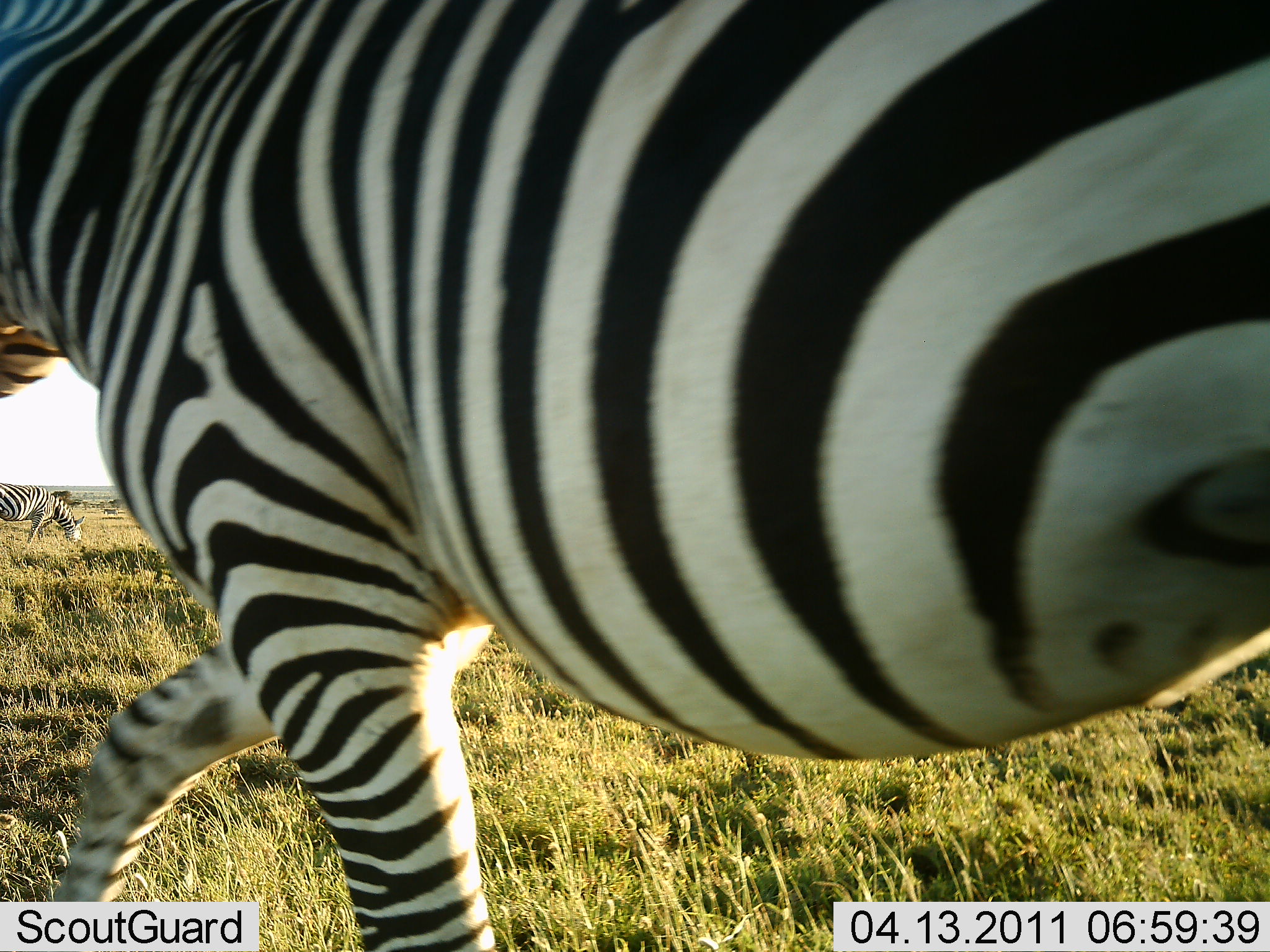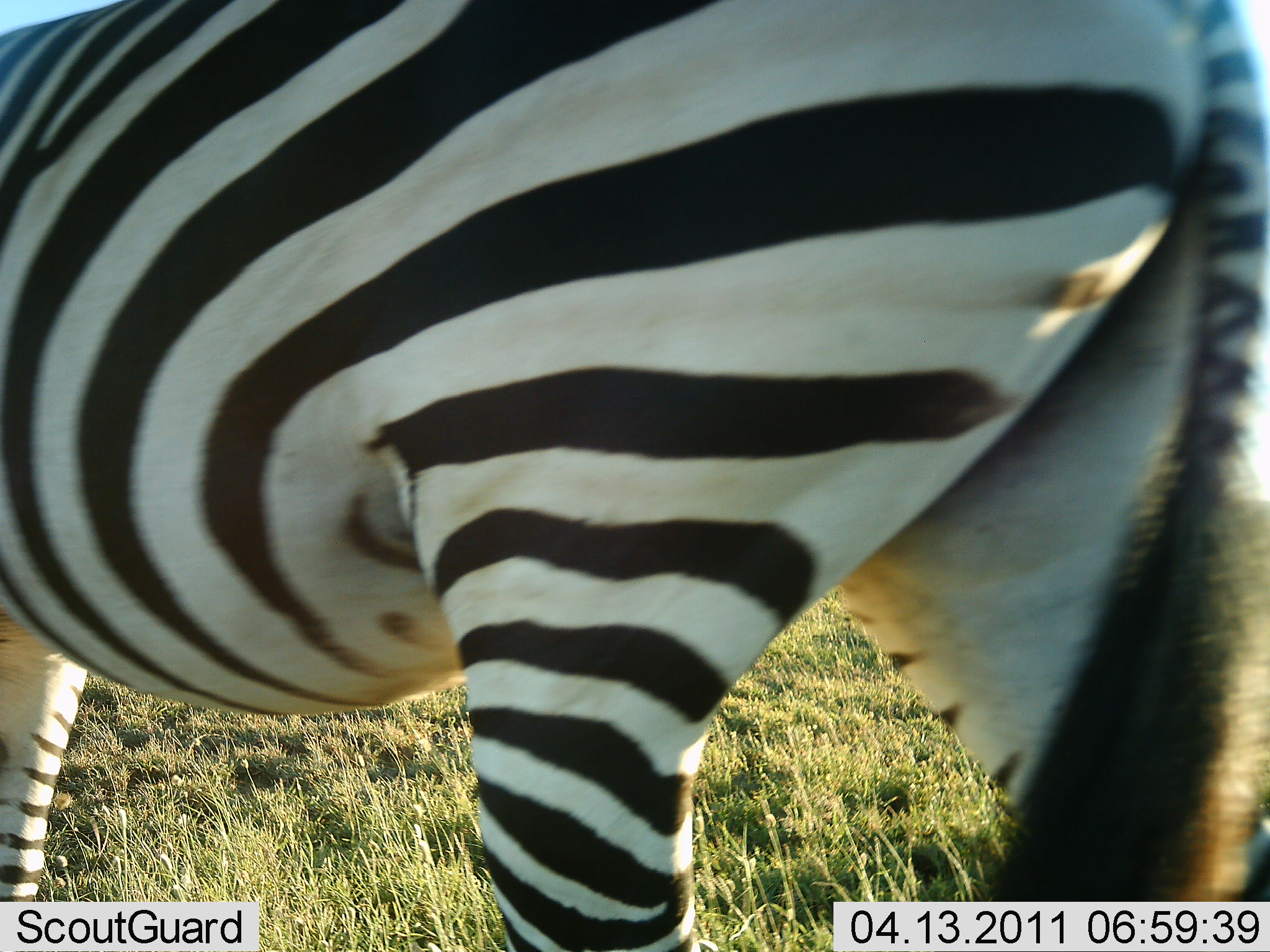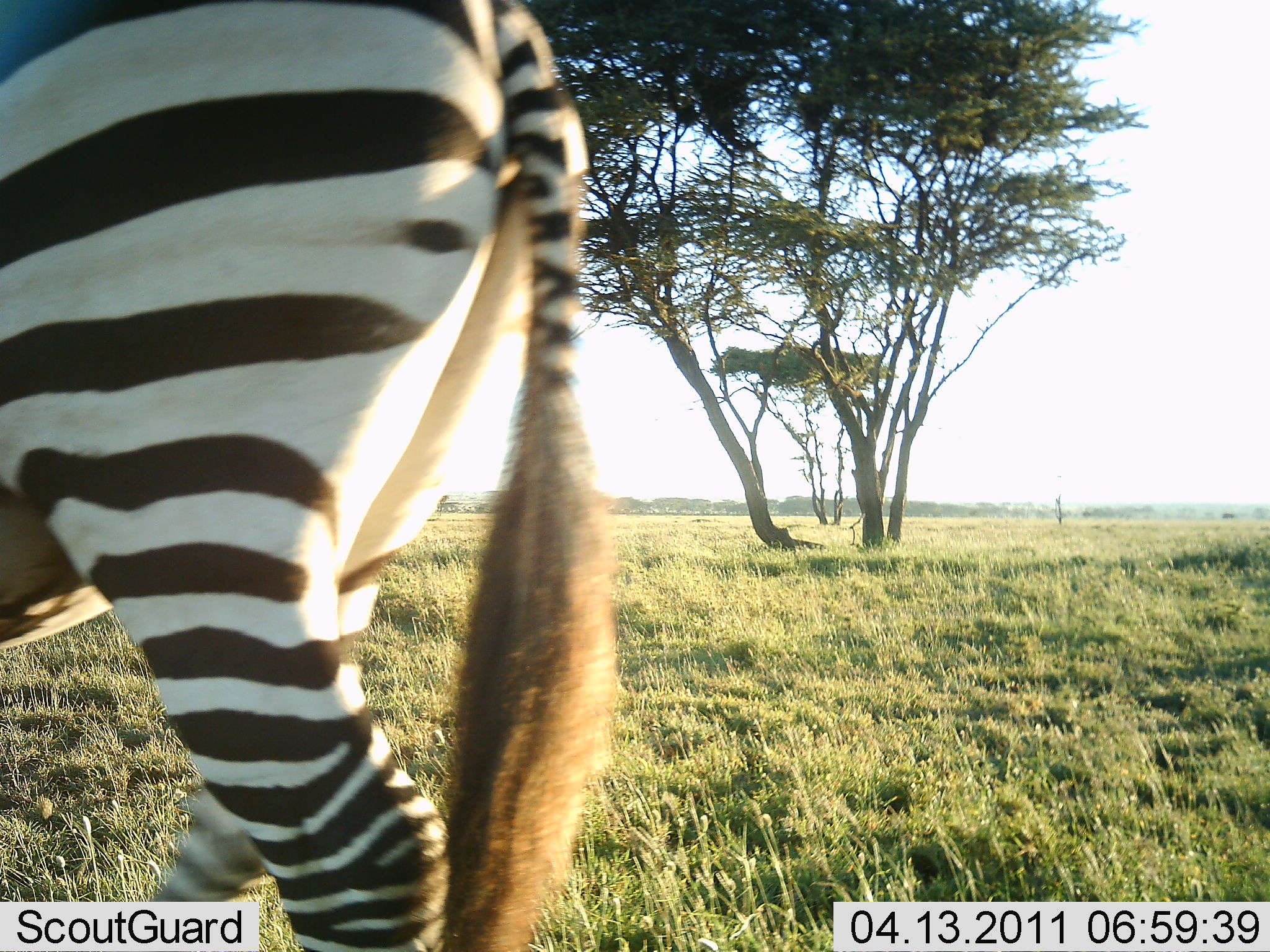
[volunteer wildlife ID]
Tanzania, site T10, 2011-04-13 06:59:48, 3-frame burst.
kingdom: Animalia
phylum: Chordata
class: Mammalia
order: Perissodactyla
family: Equidae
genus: Equus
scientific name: Equus quagga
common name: plains zebra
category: zebra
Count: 1.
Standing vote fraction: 46%.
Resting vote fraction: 0%.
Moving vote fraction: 62%.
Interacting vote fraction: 0%.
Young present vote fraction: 0%.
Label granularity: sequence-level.